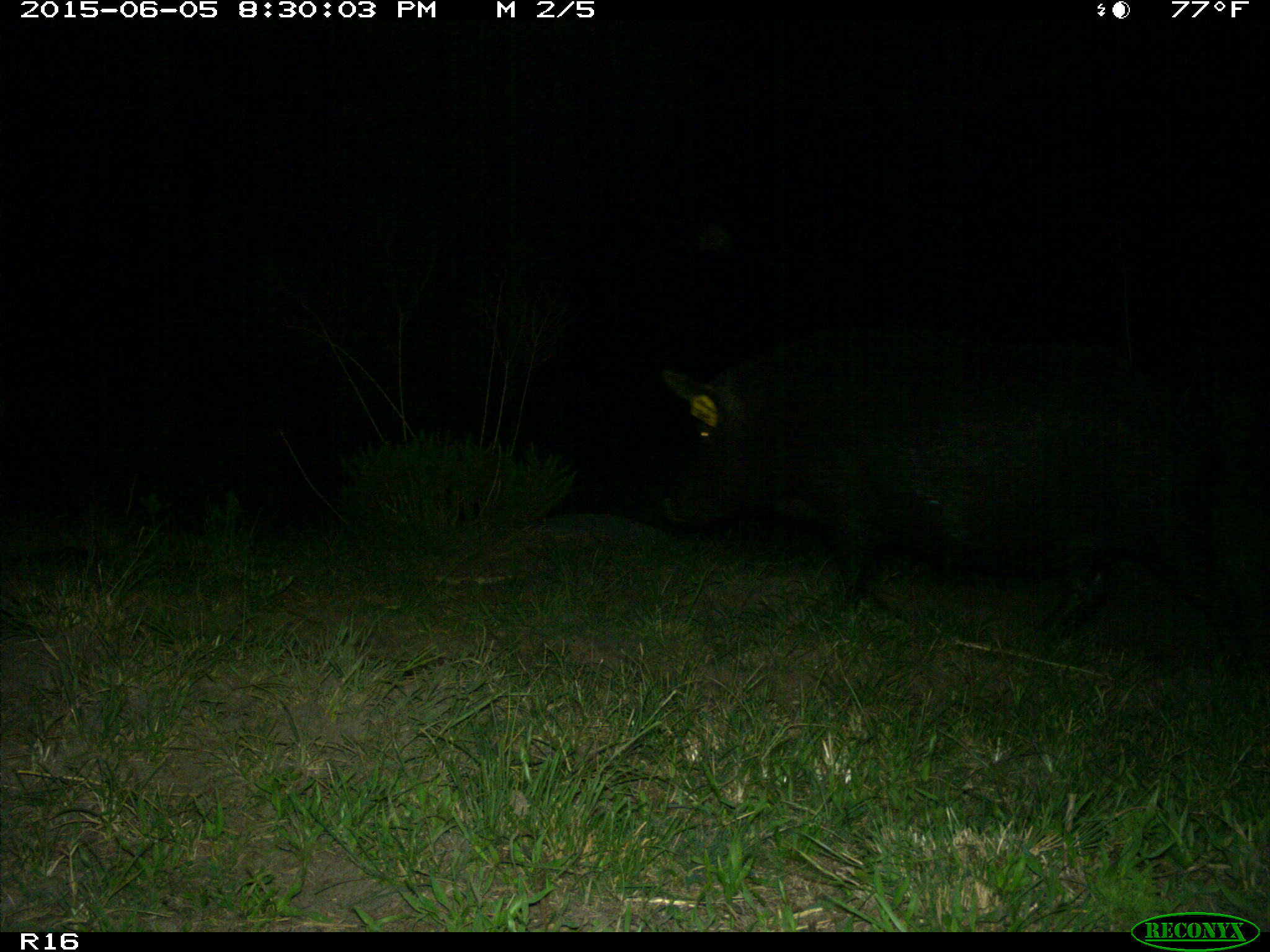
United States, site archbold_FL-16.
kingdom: Animalia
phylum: Chordata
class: Mammalia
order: Artiodactyla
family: Suidae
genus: Sus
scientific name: Sus scrofa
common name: wild boar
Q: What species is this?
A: Sus scrofa (wild boar).